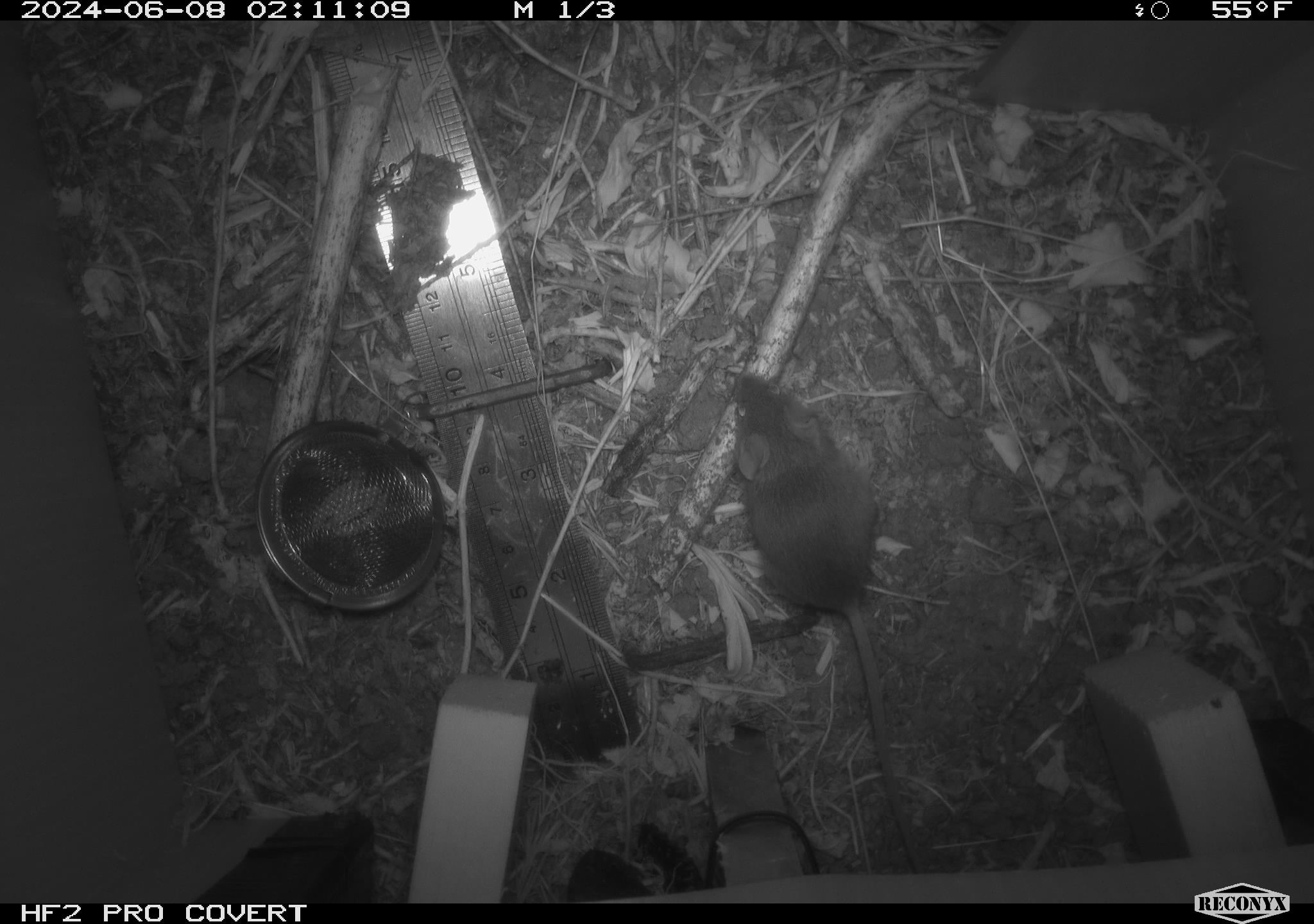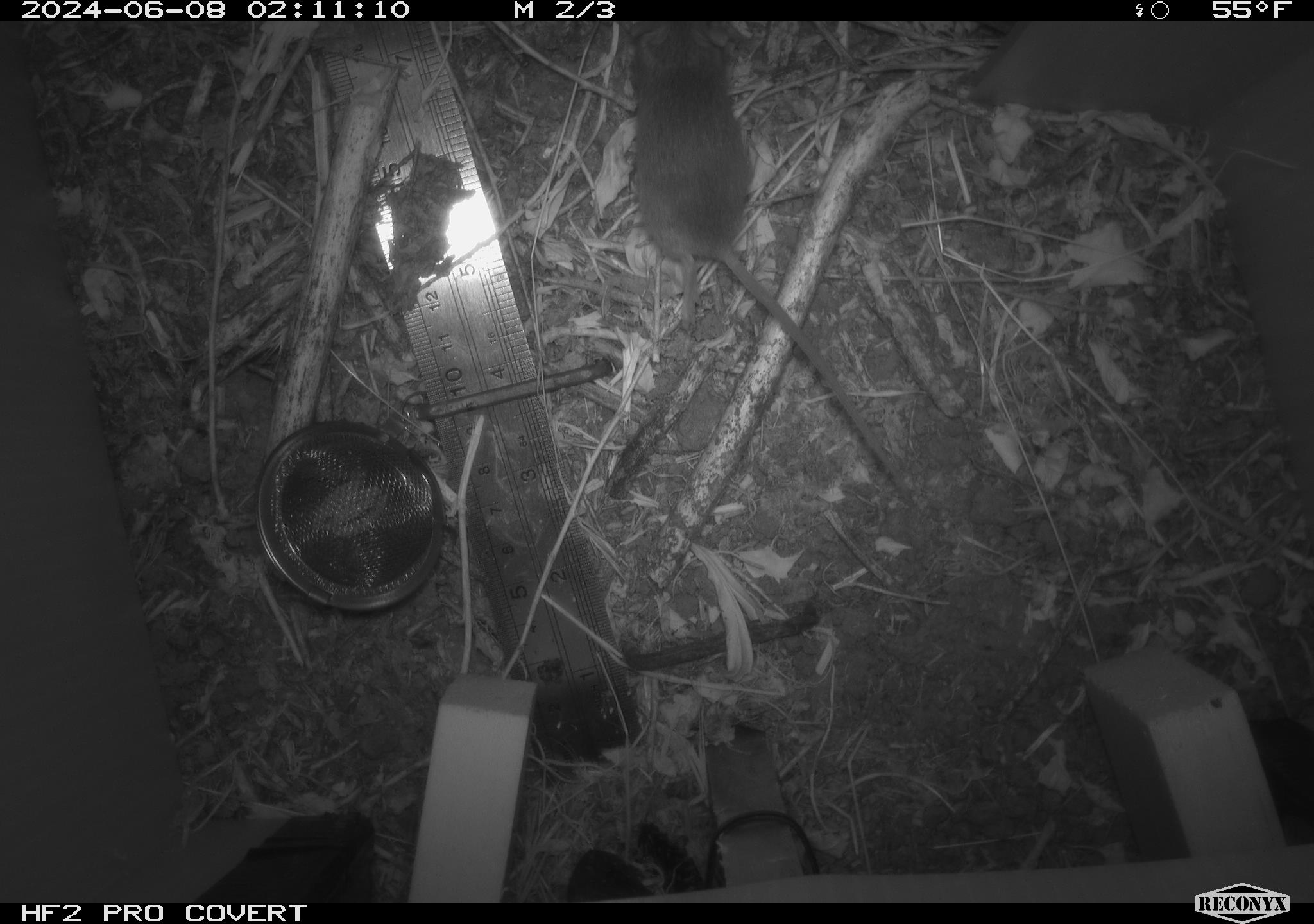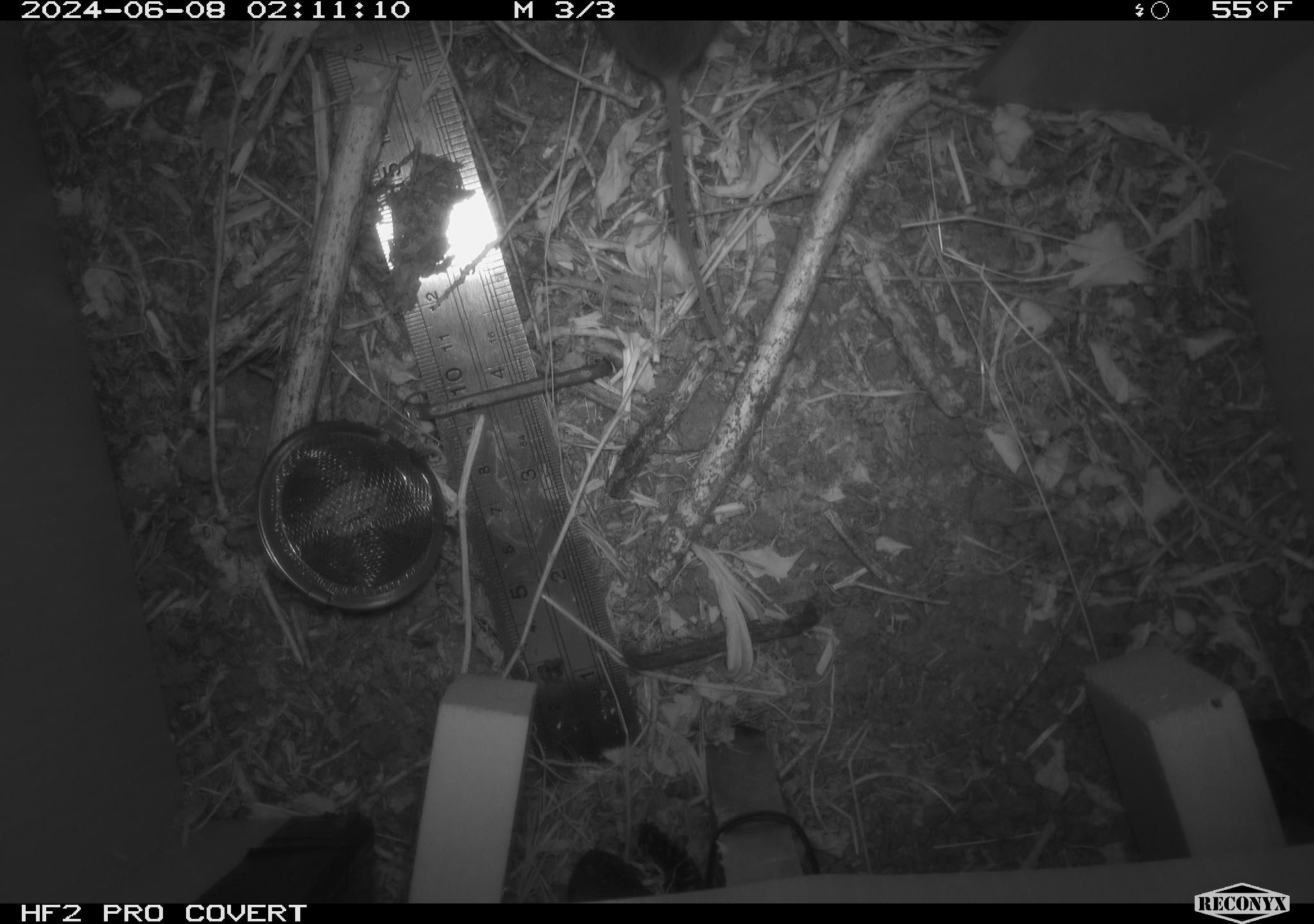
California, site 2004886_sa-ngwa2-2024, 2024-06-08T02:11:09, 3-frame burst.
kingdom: Animalia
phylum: Chordata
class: Mammalia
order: Rodentia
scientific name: Rodentia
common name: mouse species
Mouse species (Rodentia).